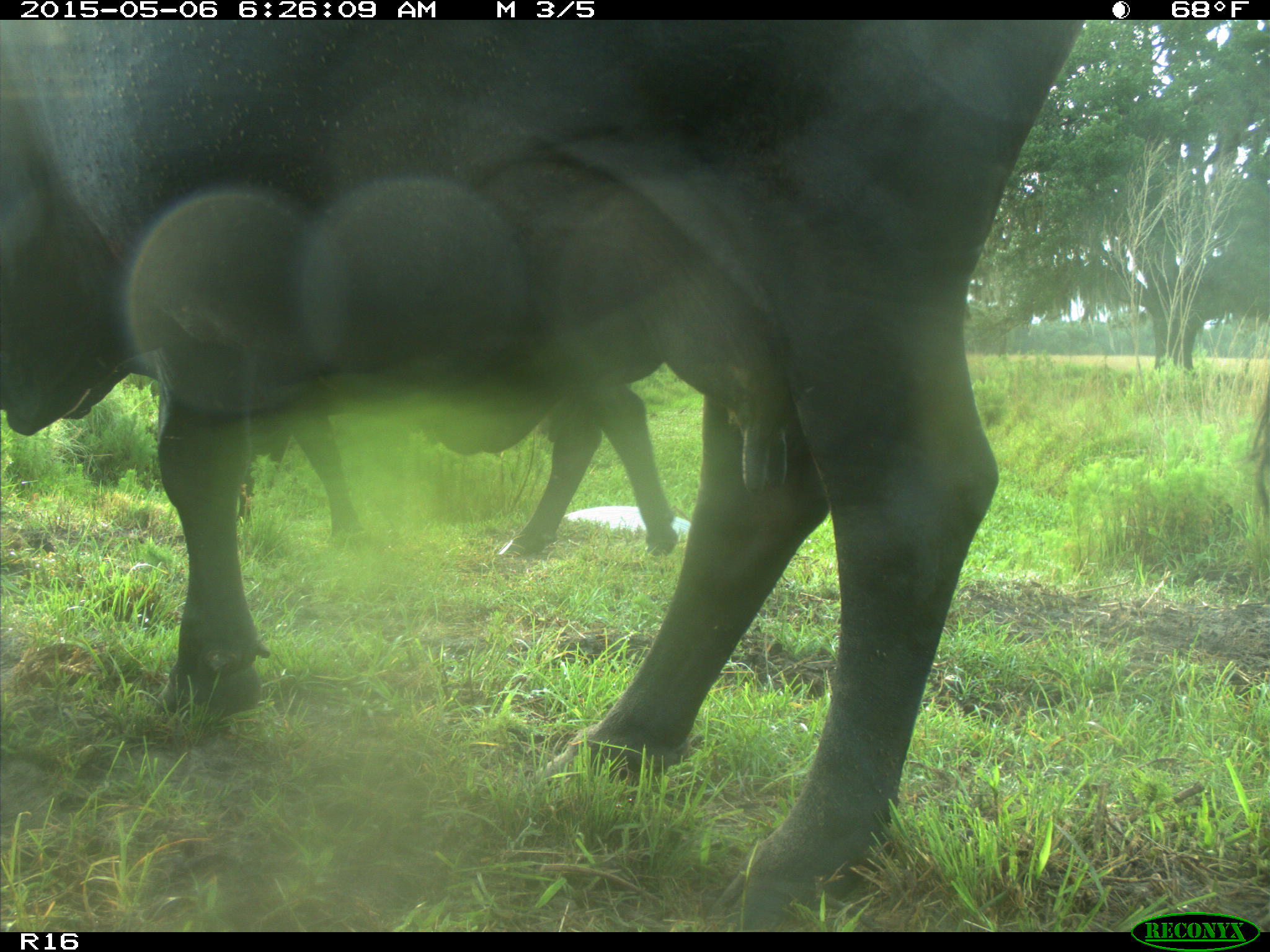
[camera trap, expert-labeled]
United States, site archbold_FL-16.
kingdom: Animalia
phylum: Chordata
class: Mammalia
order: Artiodactyla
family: Bovidae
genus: Bos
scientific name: Bos taurus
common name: domestic cow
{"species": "Bos taurus (domestic cow)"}